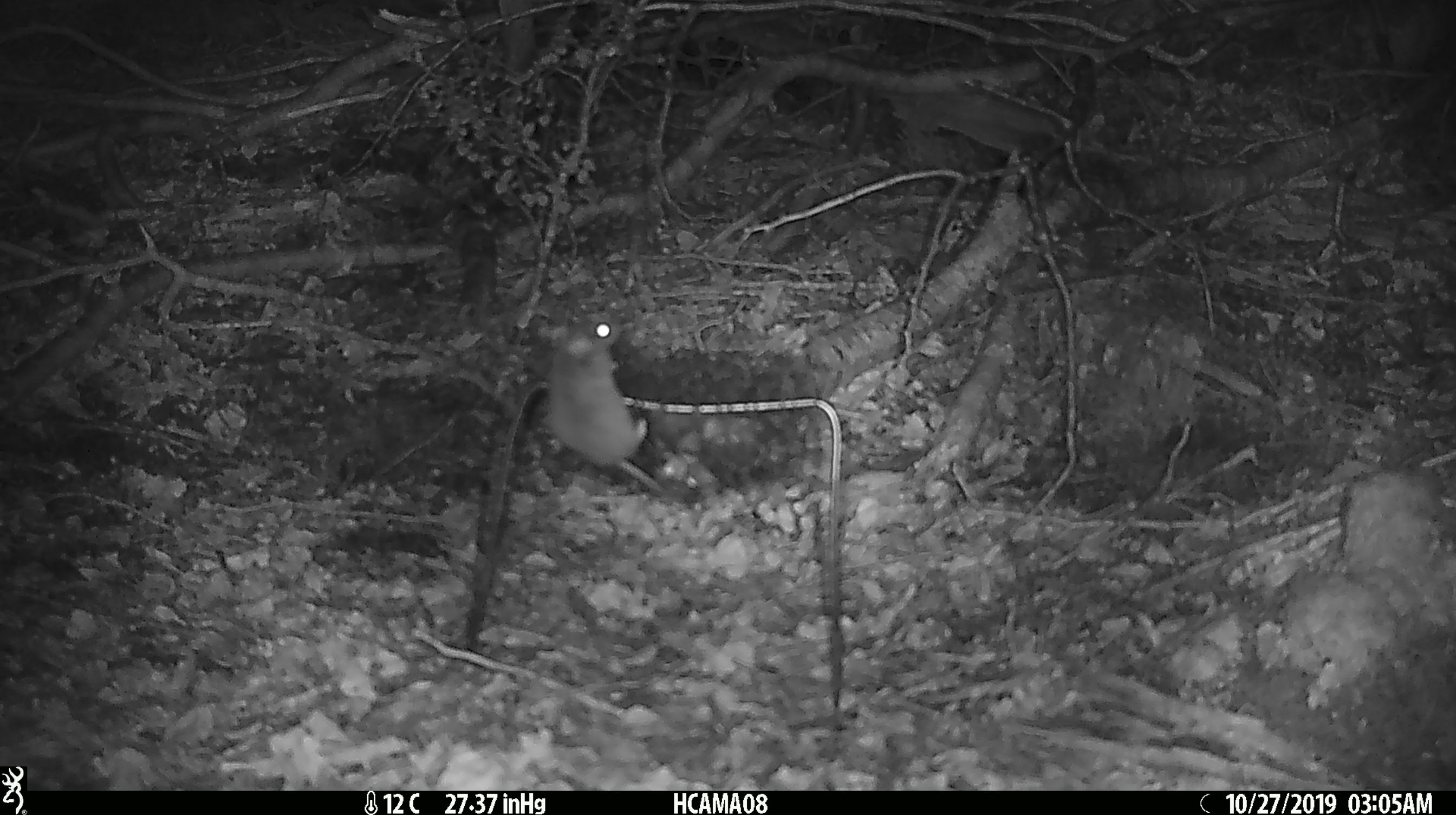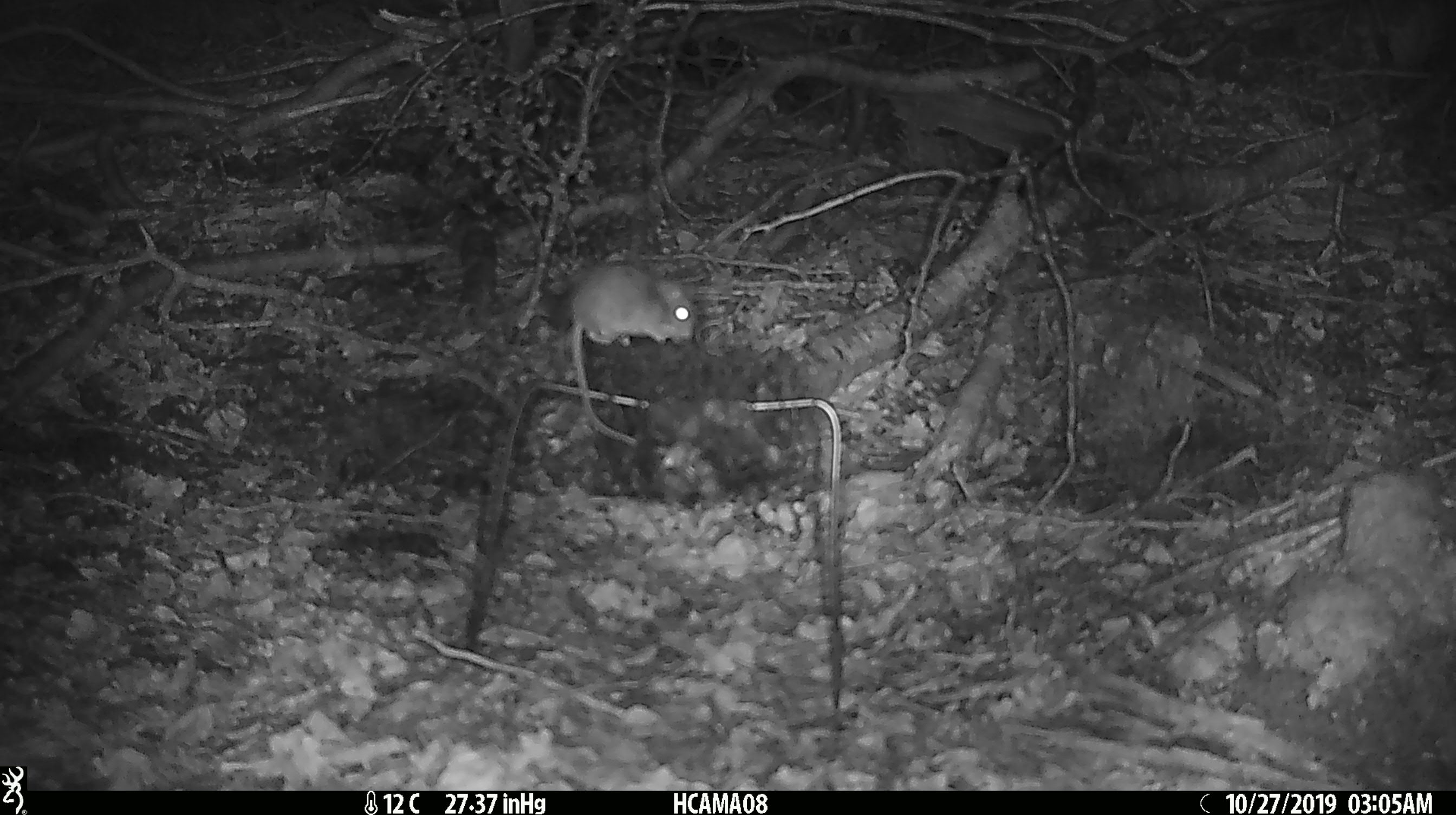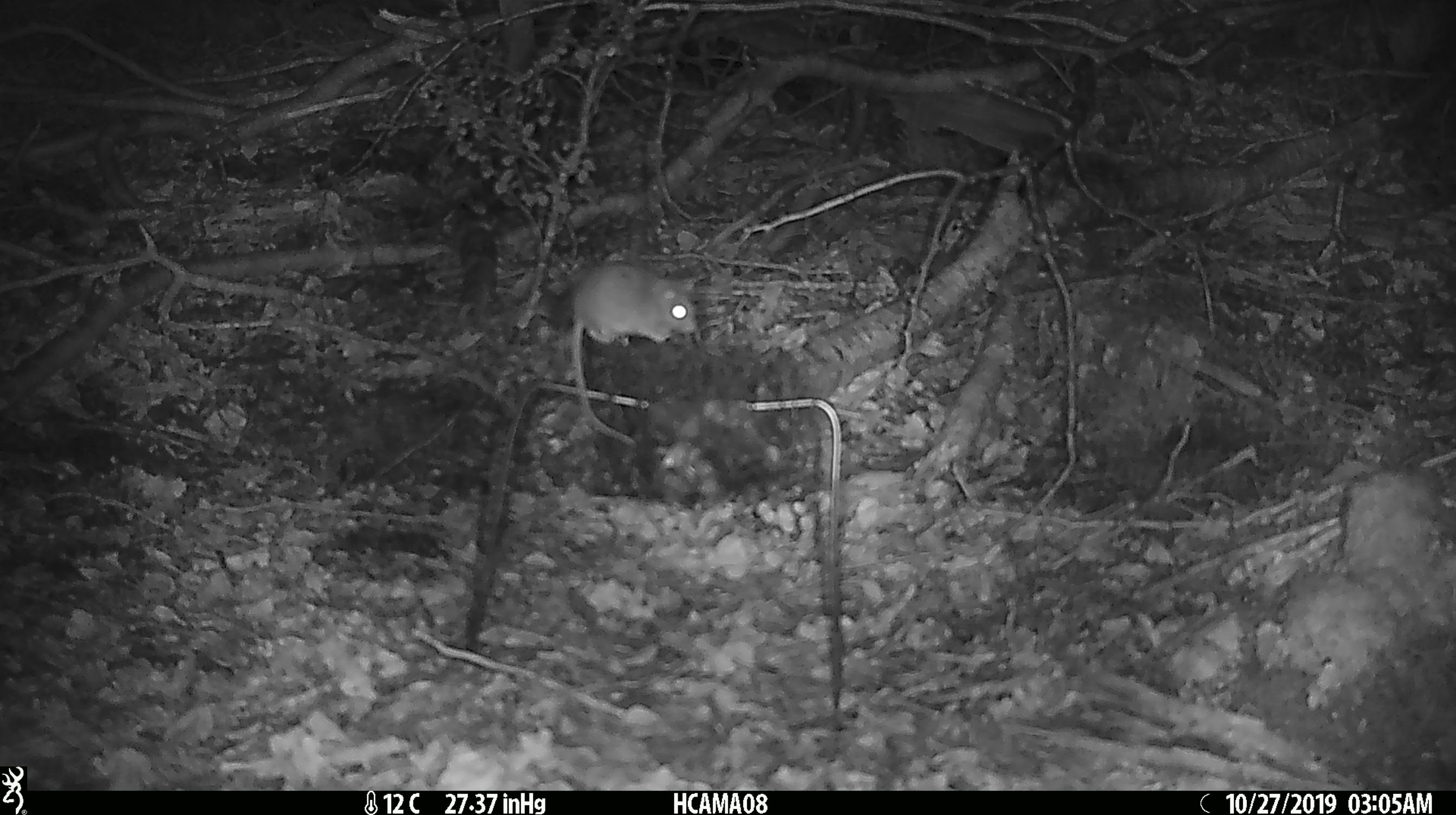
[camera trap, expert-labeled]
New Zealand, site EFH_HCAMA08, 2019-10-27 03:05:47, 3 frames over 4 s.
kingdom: Animalia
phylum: Chordata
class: Mammalia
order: Rodentia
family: Muridae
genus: Mus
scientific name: Mus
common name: mouse